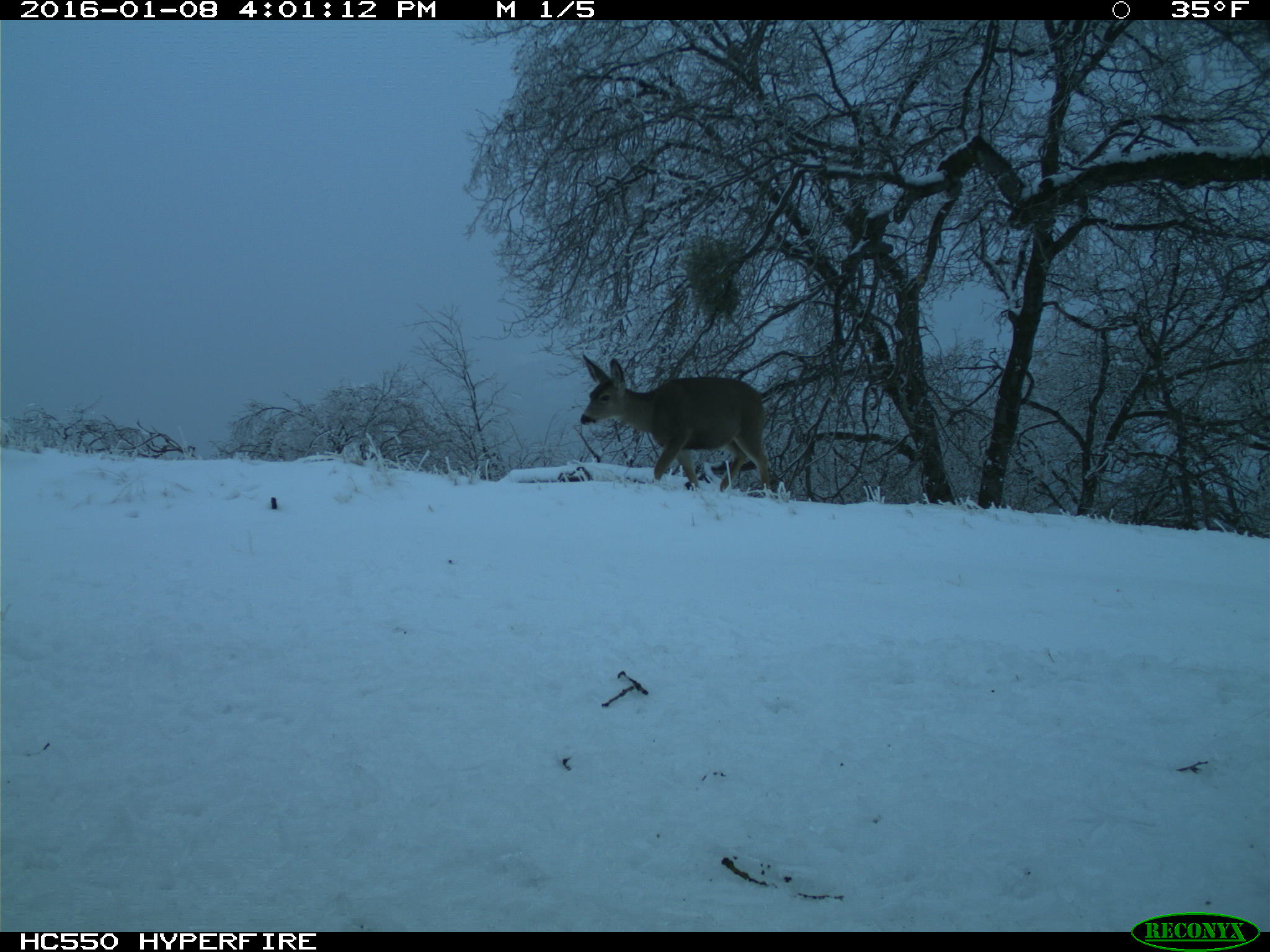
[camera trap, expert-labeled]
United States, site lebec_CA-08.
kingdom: Animalia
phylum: Chordata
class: Mammalia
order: Artiodactyla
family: Cervidae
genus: Odocoileus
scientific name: Odocoileus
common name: deer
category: unidentified deer